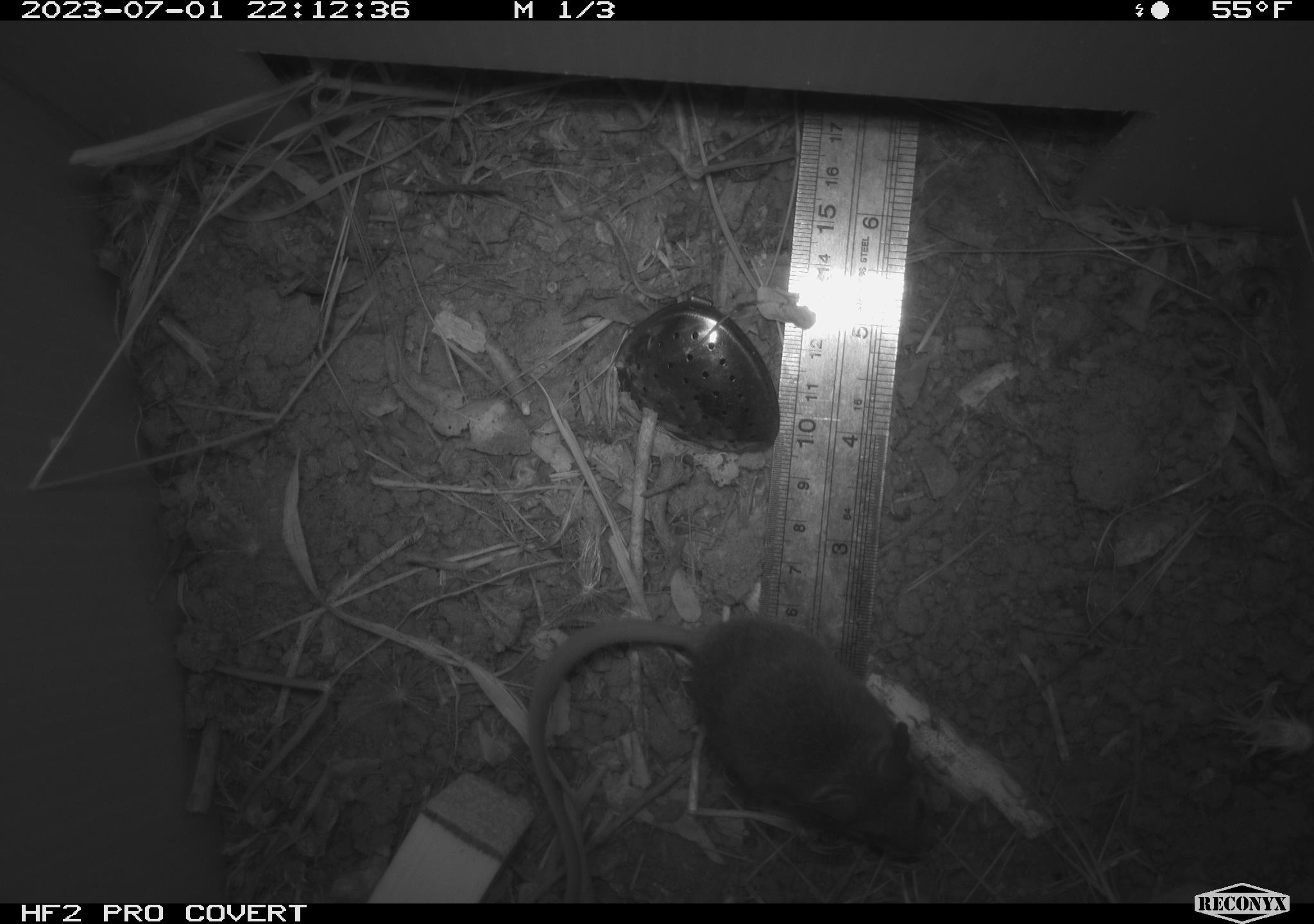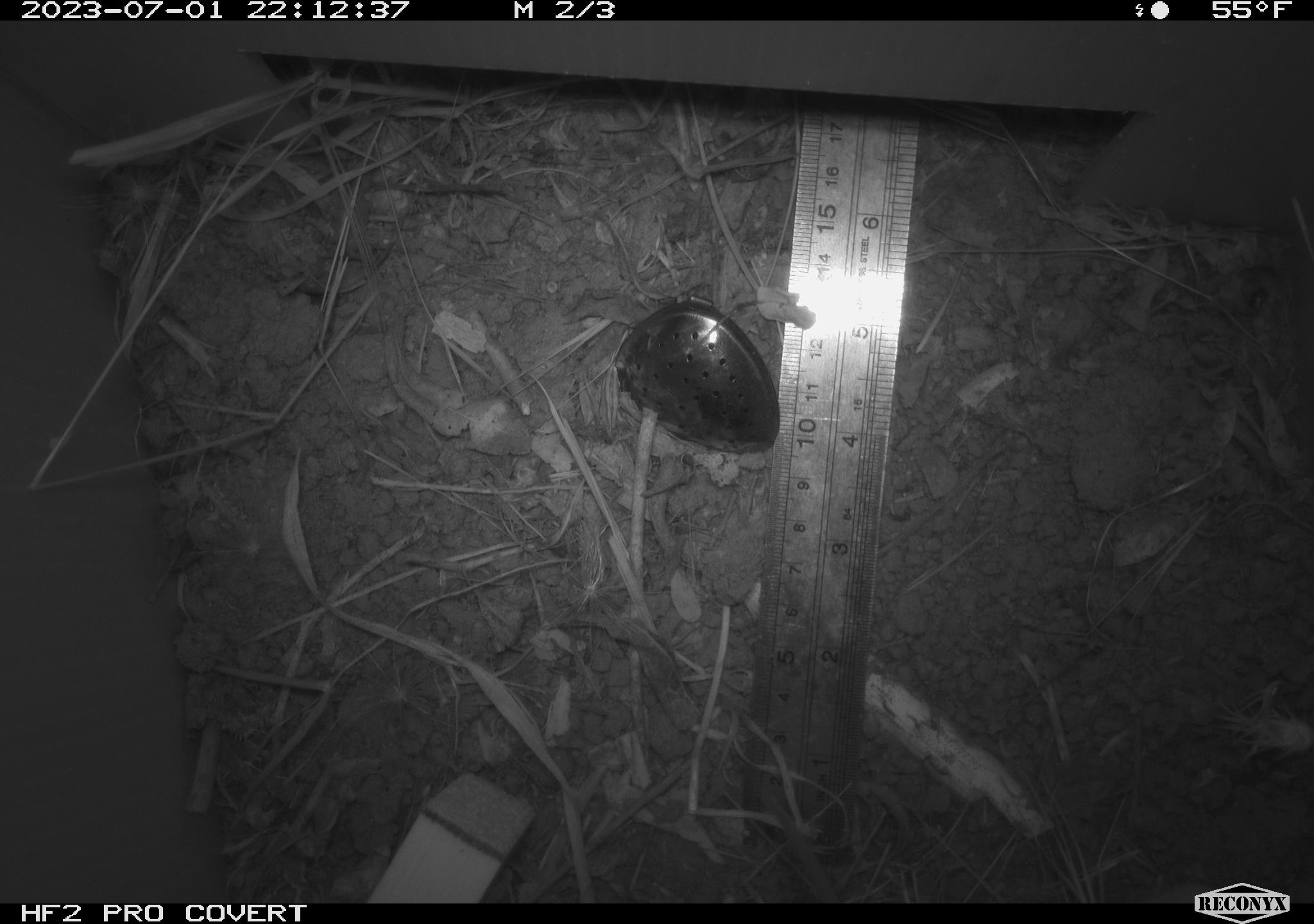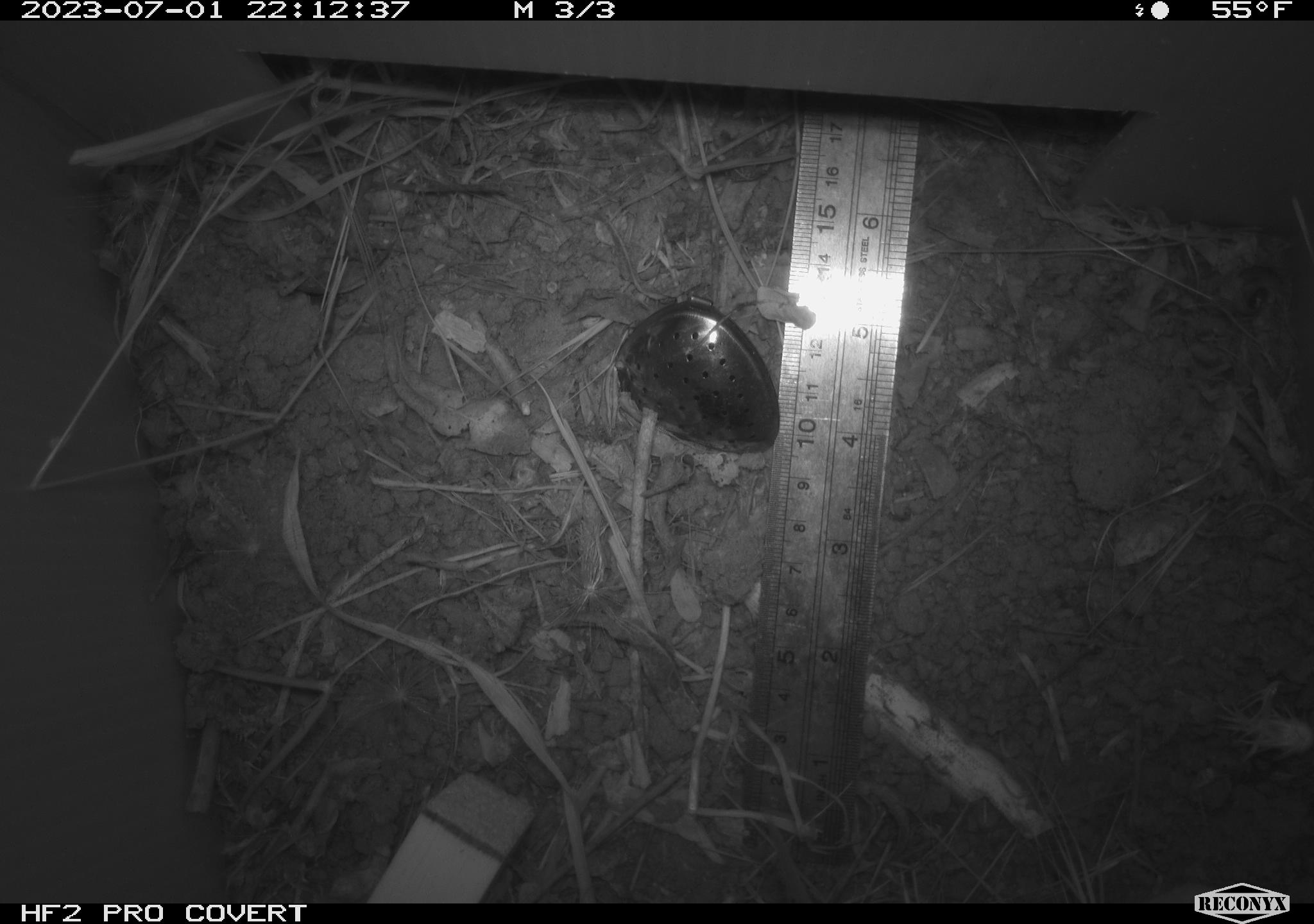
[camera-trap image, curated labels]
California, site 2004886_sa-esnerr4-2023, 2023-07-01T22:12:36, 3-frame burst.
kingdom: Animalia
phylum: Chordata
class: Mammalia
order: Rodentia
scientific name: Rodentia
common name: mouse species